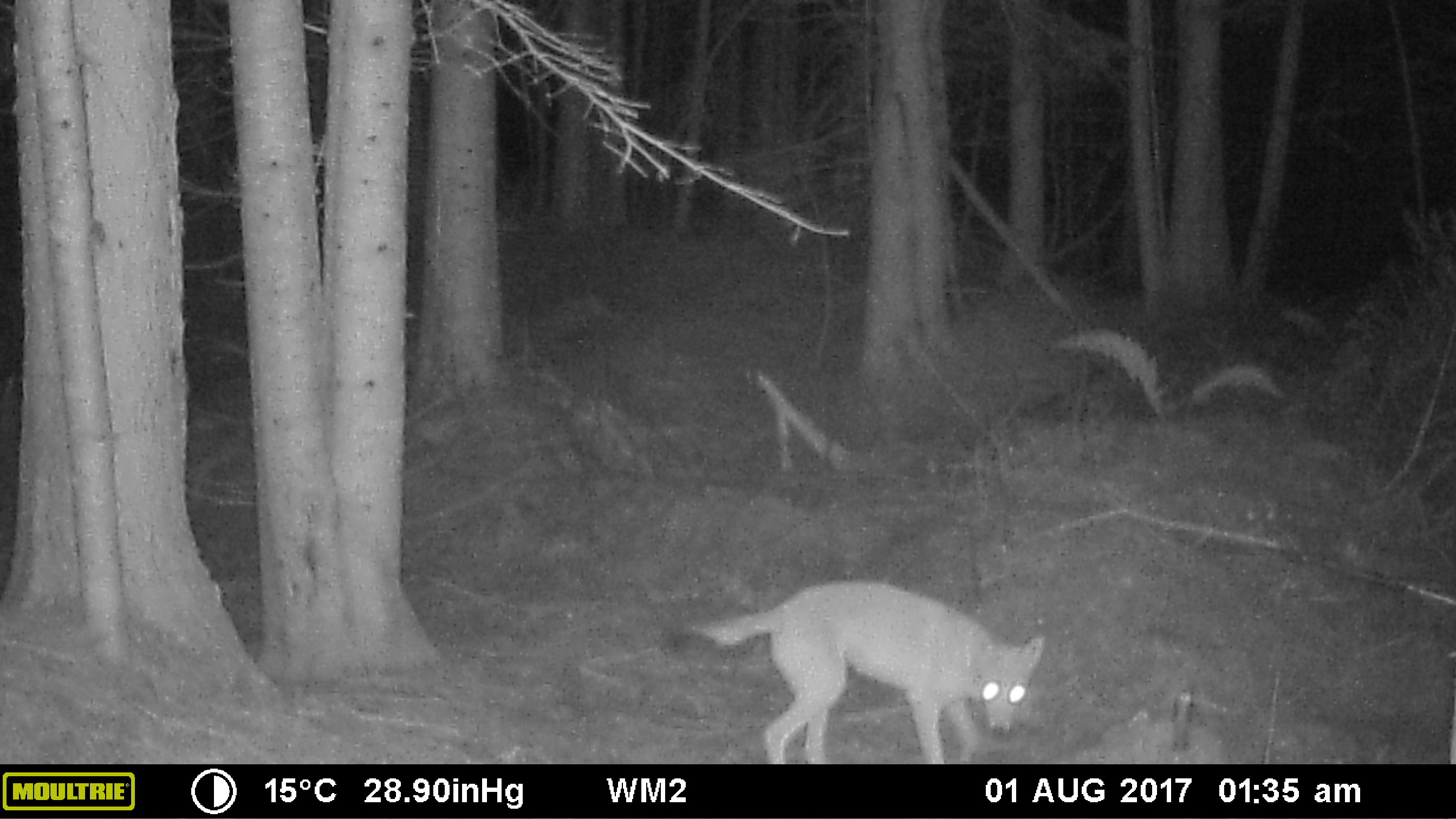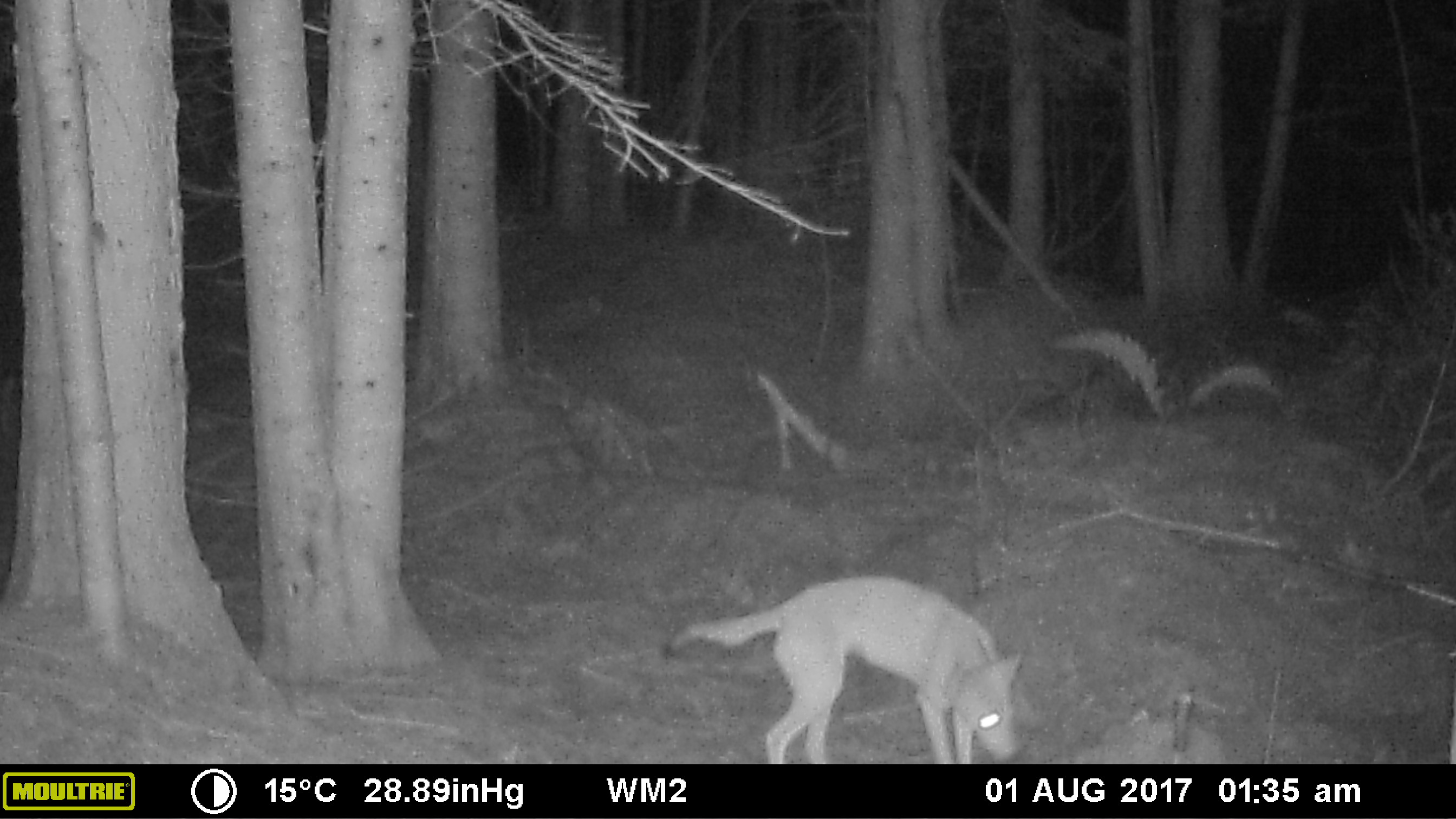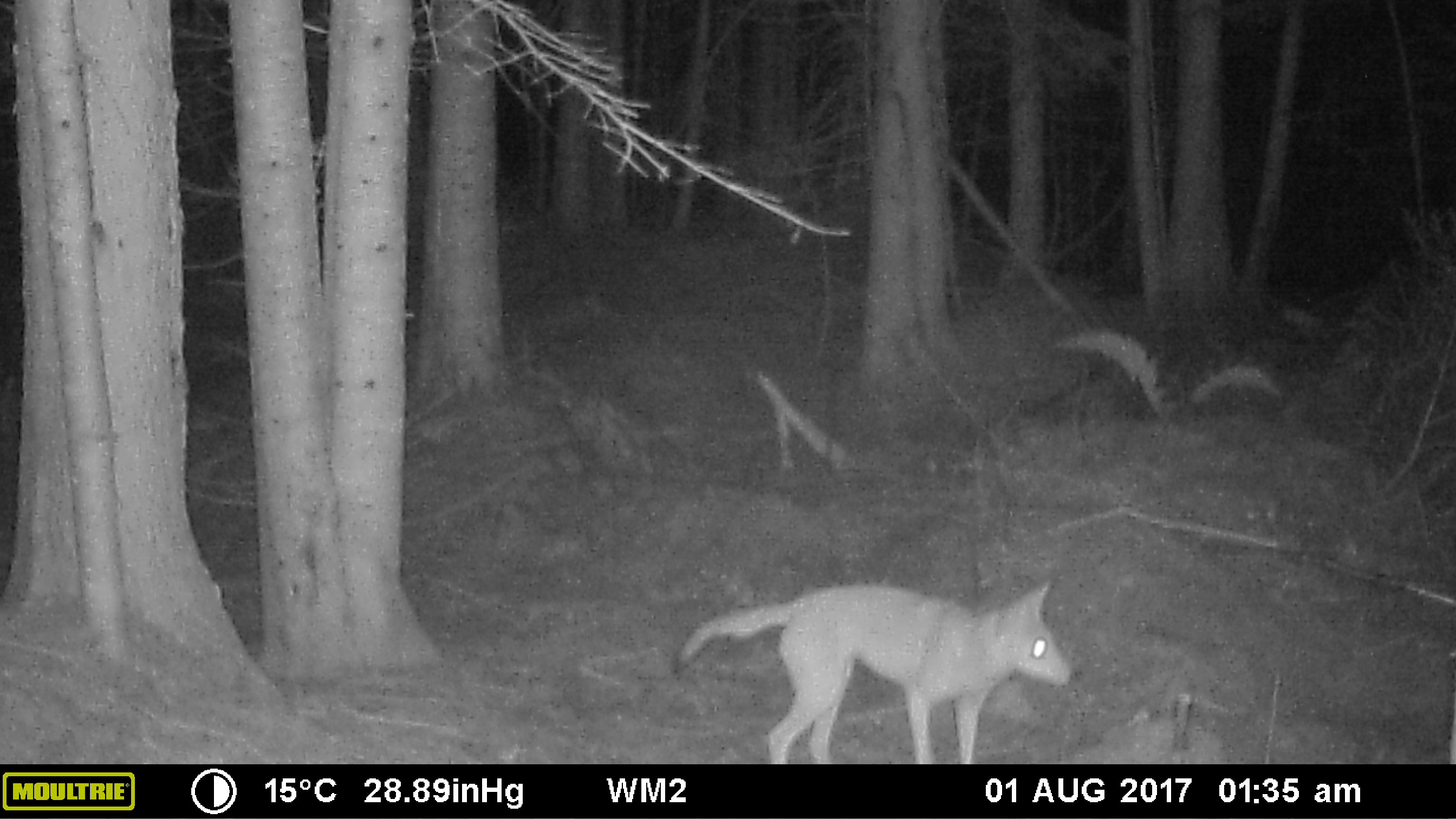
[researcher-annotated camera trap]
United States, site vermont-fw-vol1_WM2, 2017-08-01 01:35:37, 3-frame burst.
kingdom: Animalia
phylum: Chordata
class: Mammalia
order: Carnivora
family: Canidae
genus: Canis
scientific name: Canis latrans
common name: coyote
Coyote (Canis latrans).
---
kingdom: Animalia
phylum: Chordata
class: Mammalia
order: Carnivora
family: Canidae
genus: Urocyon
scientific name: Urocyon cinereoargenteus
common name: gray fox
Gray fox (Urocyon cinereoargenteus).